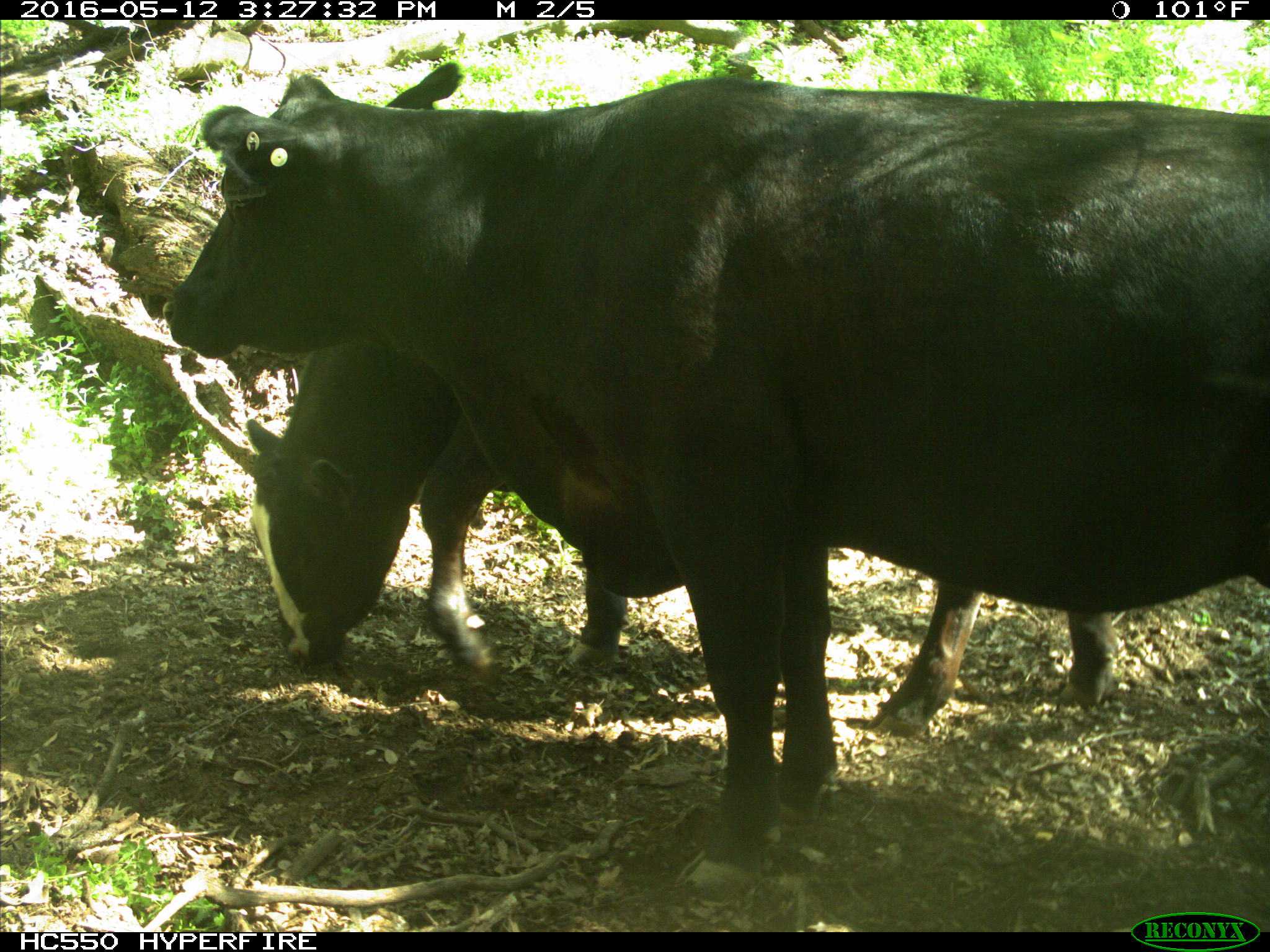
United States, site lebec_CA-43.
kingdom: Animalia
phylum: Chordata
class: Mammalia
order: Artiodactyla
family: Bovidae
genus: Bos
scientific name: Bos taurus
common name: domestic cow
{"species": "Bos taurus (domestic cow)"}